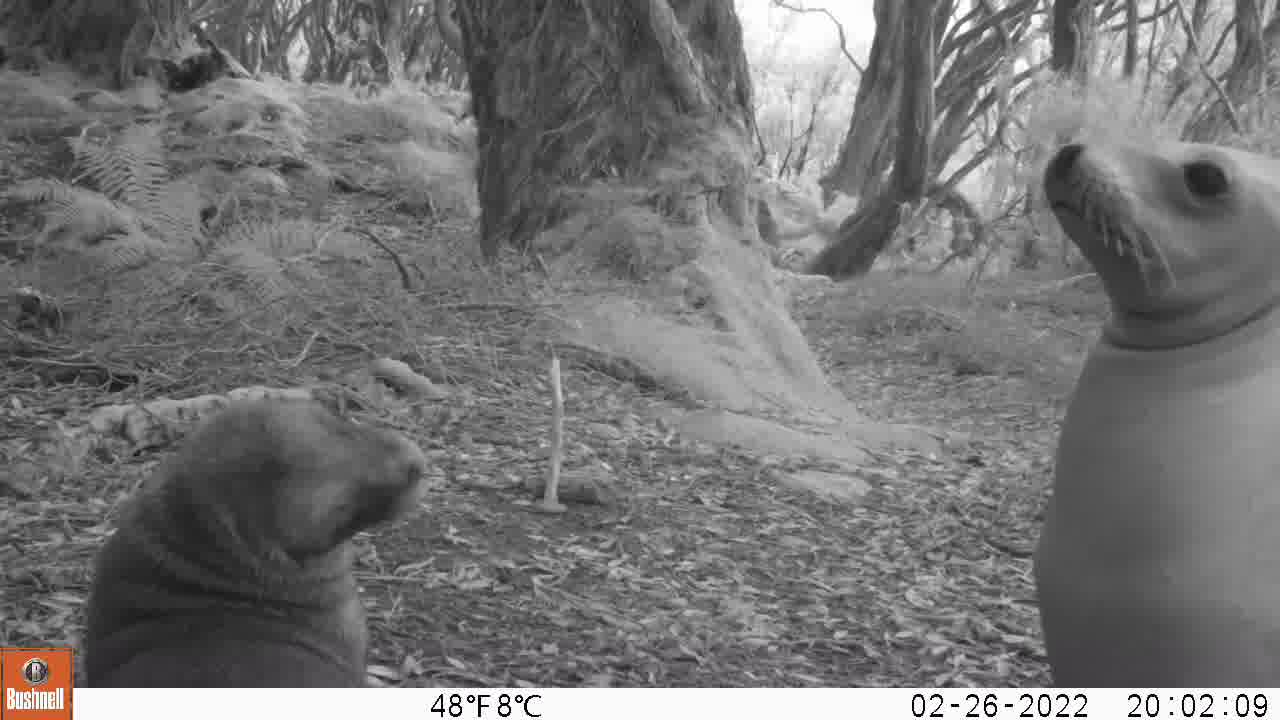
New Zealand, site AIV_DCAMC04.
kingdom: Animalia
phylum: Chordata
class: Mammalia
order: Carnivora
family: Otariidae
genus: Phocarctos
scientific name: Phocarctos hookeri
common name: new zealand sea lion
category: sealion